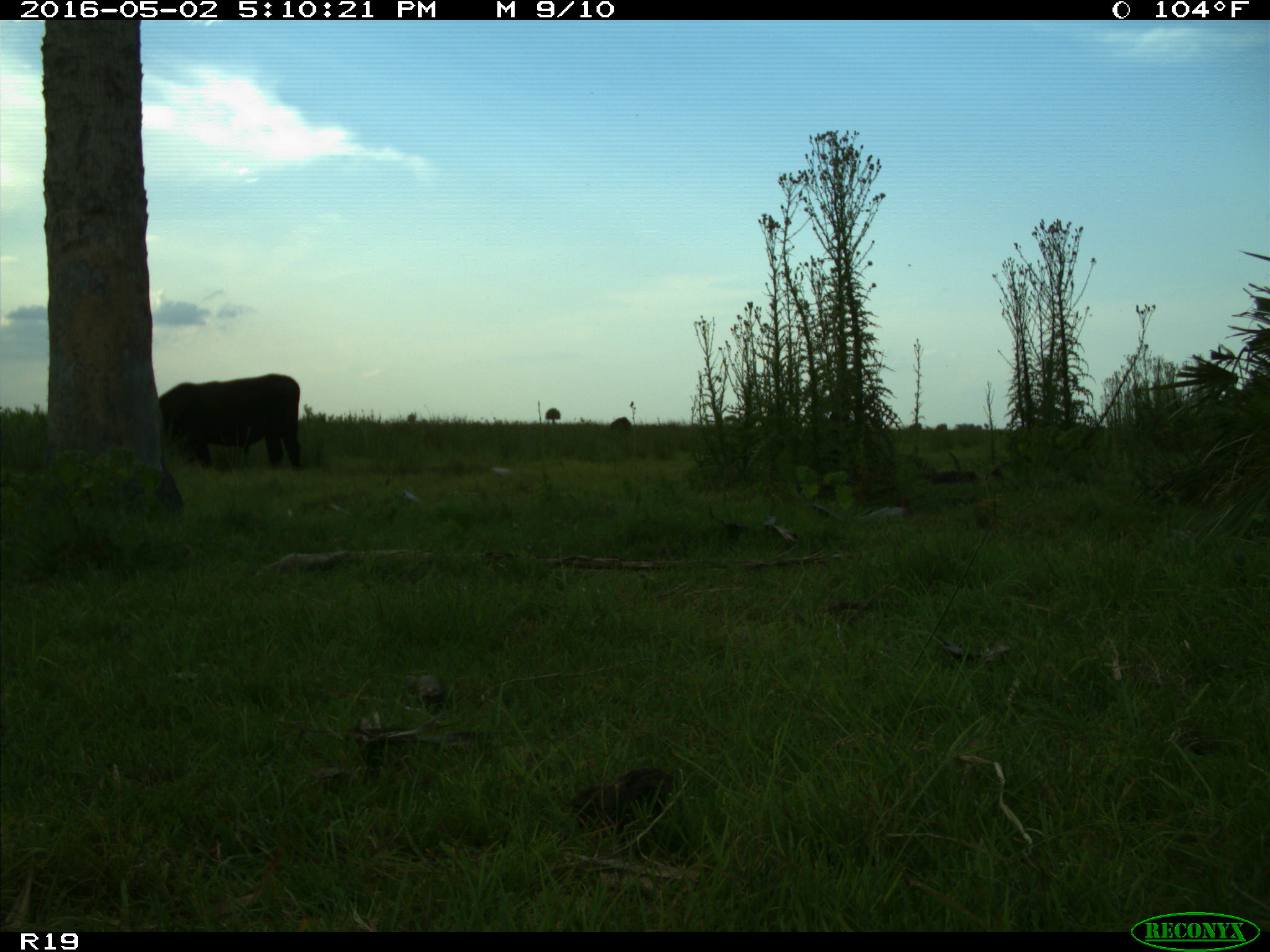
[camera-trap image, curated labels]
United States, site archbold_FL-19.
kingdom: Animalia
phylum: Chordata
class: Mammalia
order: Artiodactyla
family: Bovidae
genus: Bos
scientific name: Bos taurus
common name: domestic cow